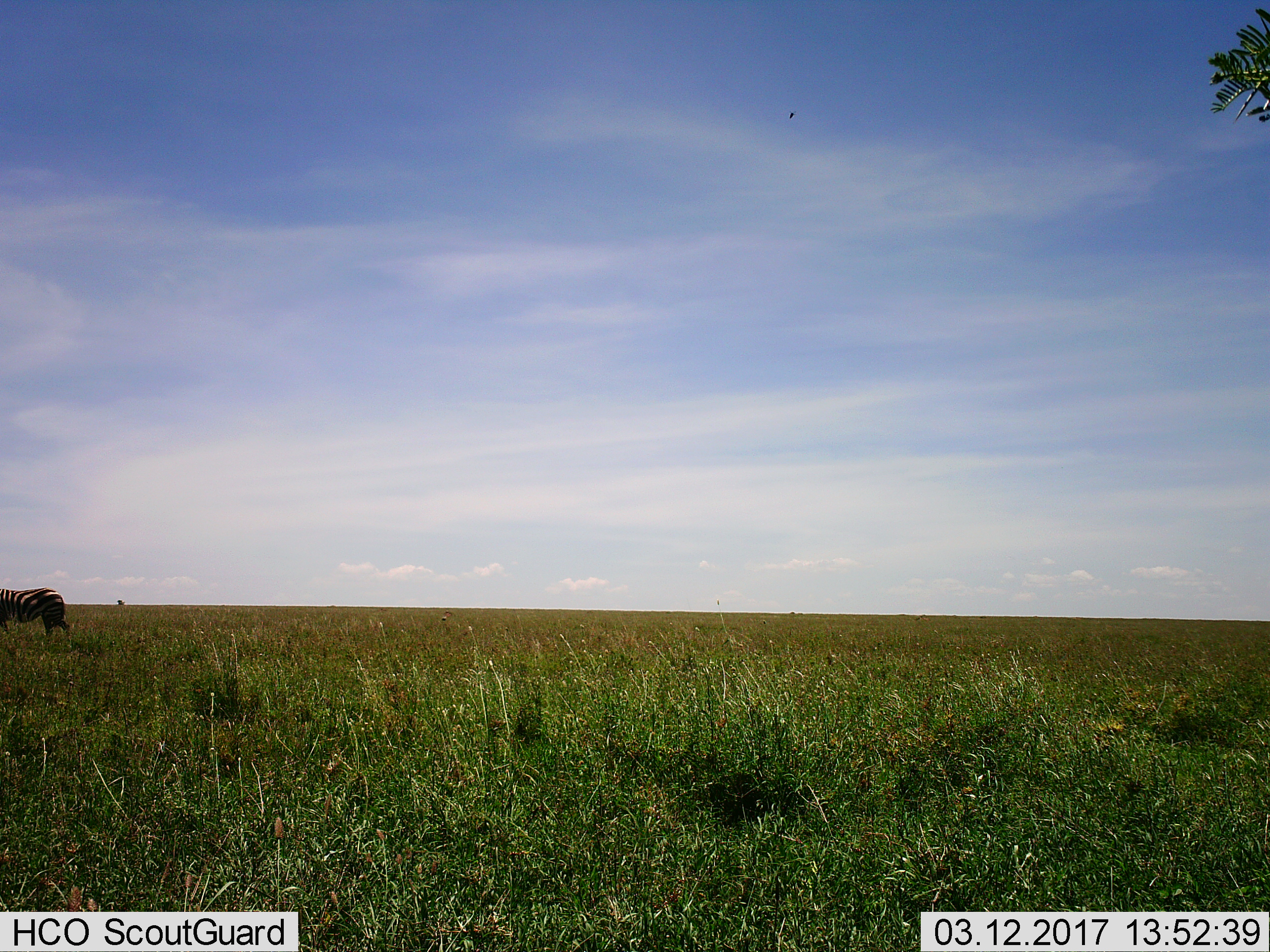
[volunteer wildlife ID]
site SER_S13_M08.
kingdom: Animalia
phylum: Chordata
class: Mammalia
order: Perissodactyla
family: Equidae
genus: Equus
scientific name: Equus quagga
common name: plains zebra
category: zebraplains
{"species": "zebraplains (plains zebra) (Equus quagga)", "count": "1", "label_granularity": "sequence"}